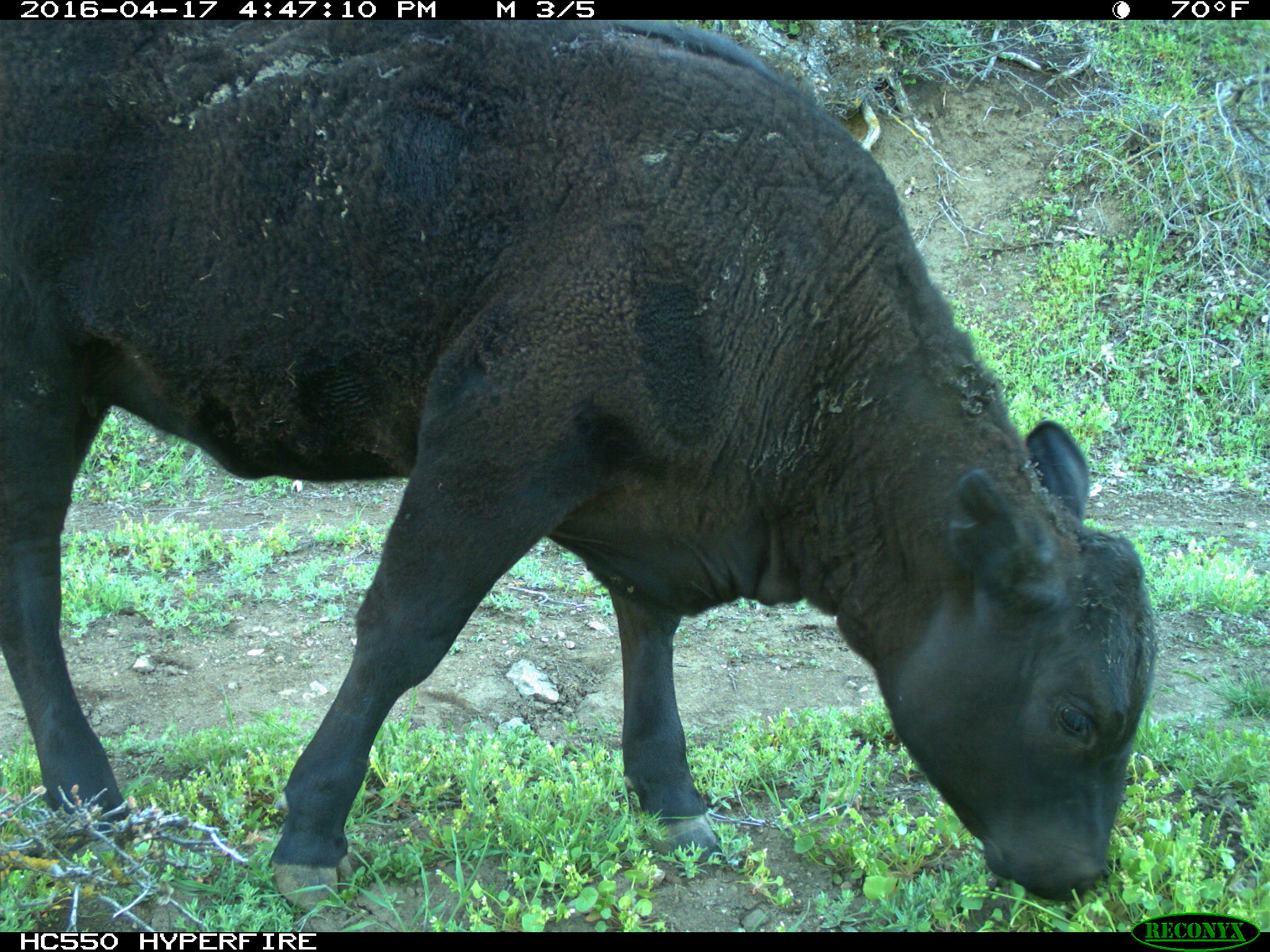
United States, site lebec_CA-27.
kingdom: Animalia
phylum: Chordata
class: Mammalia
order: Artiodactyla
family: Bovidae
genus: Bos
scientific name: Bos taurus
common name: domestic cow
Bos taurus (domestic cow).